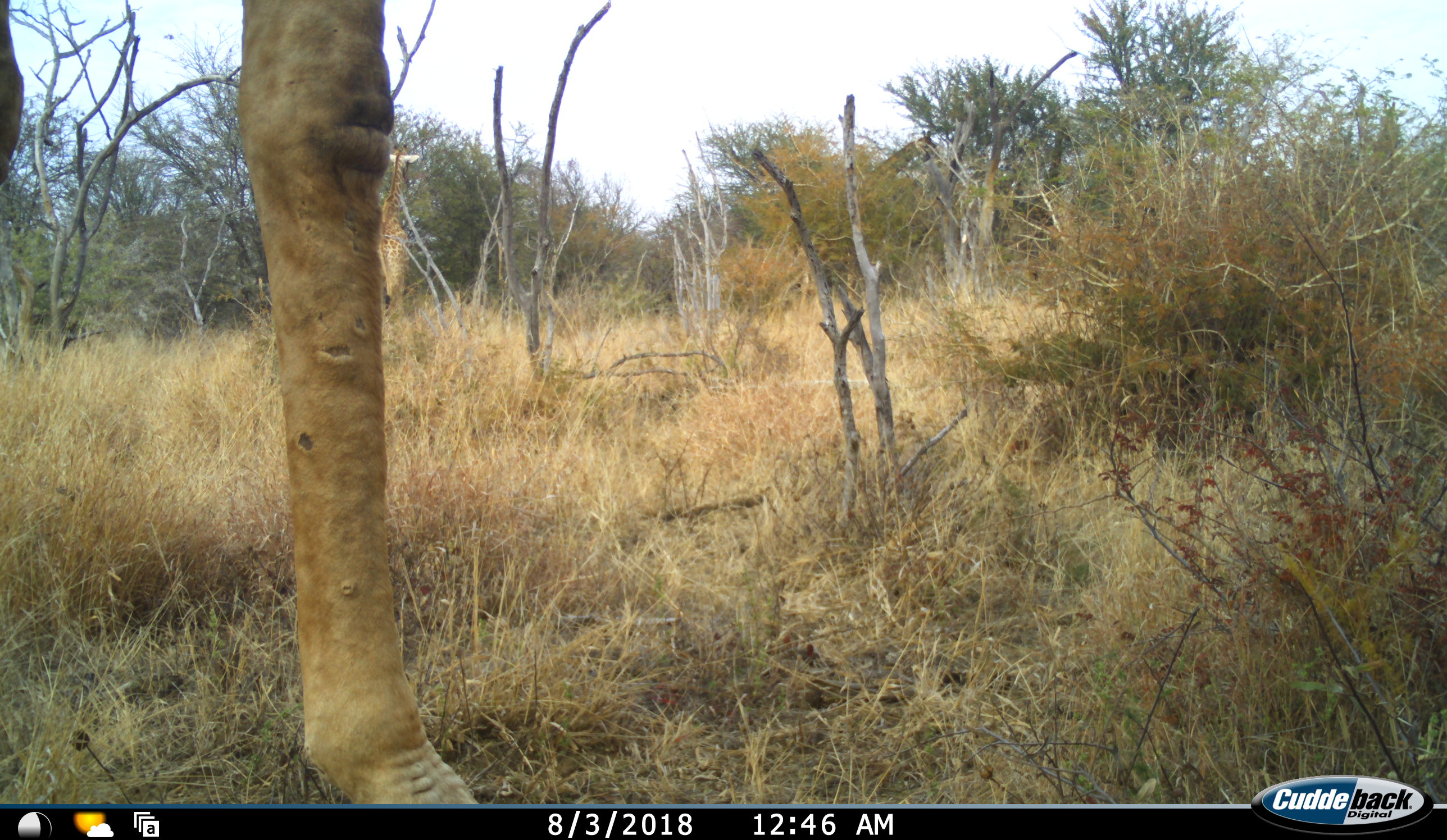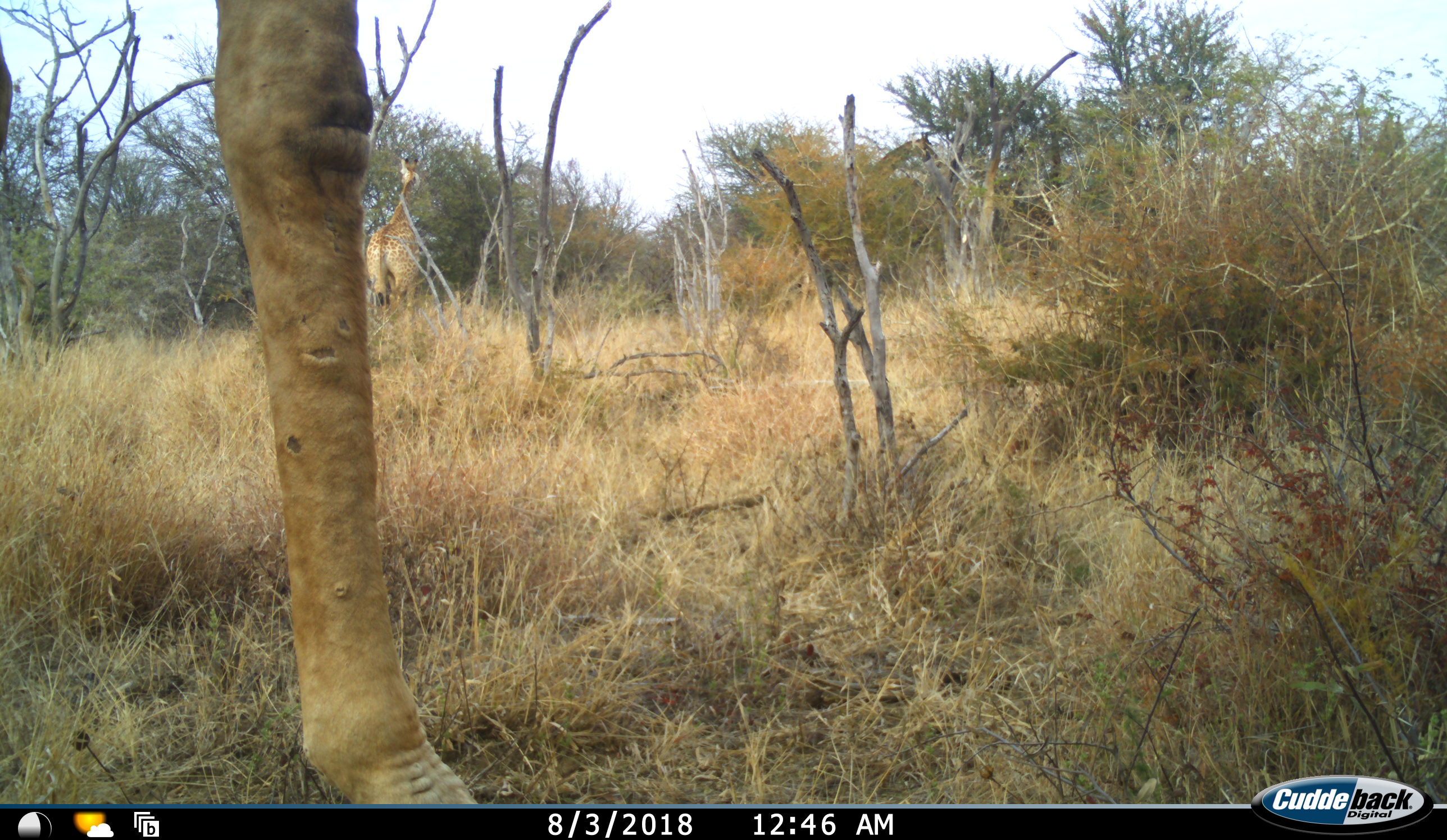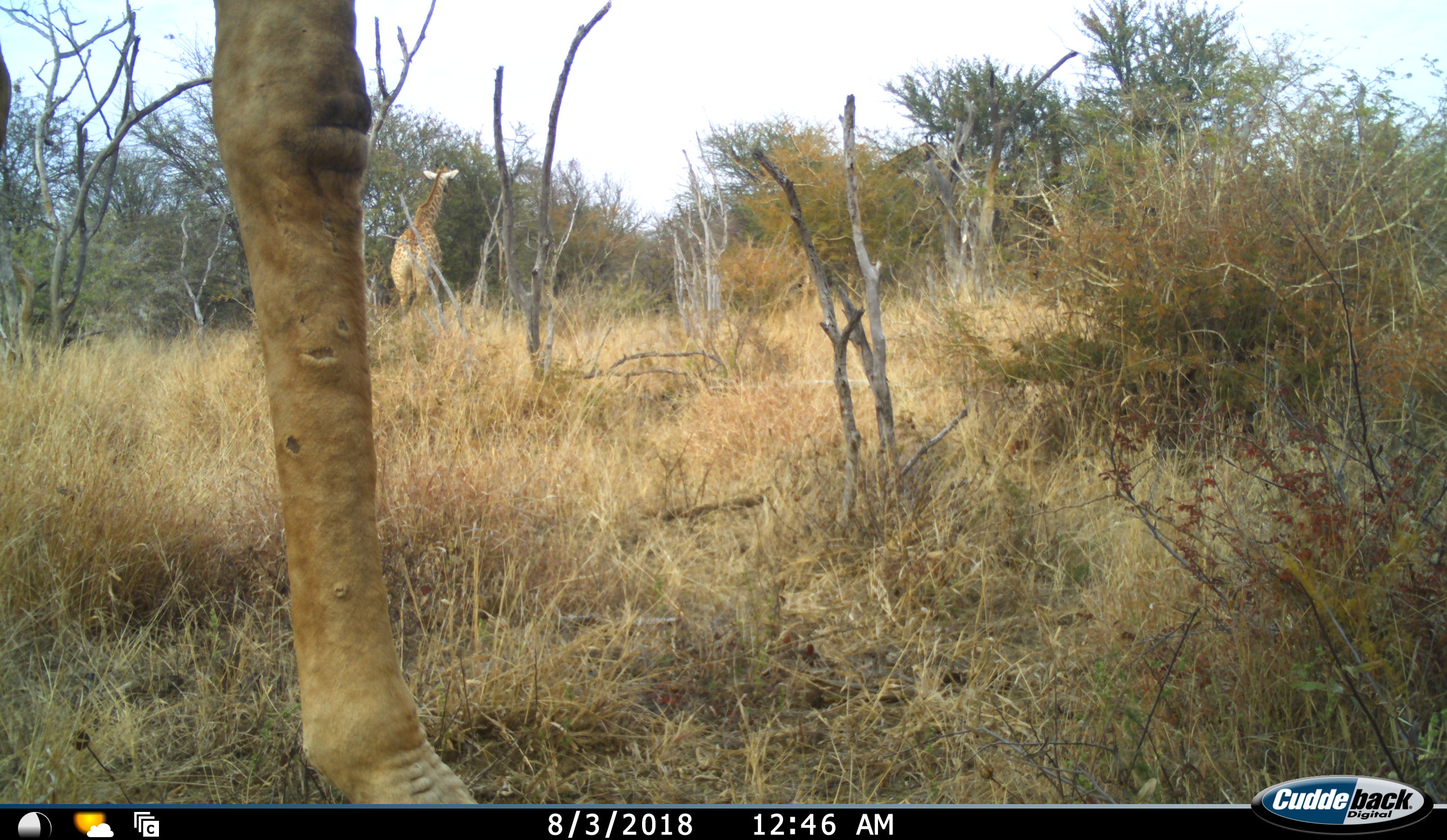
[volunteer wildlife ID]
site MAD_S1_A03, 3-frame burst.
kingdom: Animalia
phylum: Chordata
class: Mammalia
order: Artiodactyla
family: Giraffidae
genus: Giraffa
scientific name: Giraffa camelopardalis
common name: giraffe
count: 6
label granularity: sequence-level